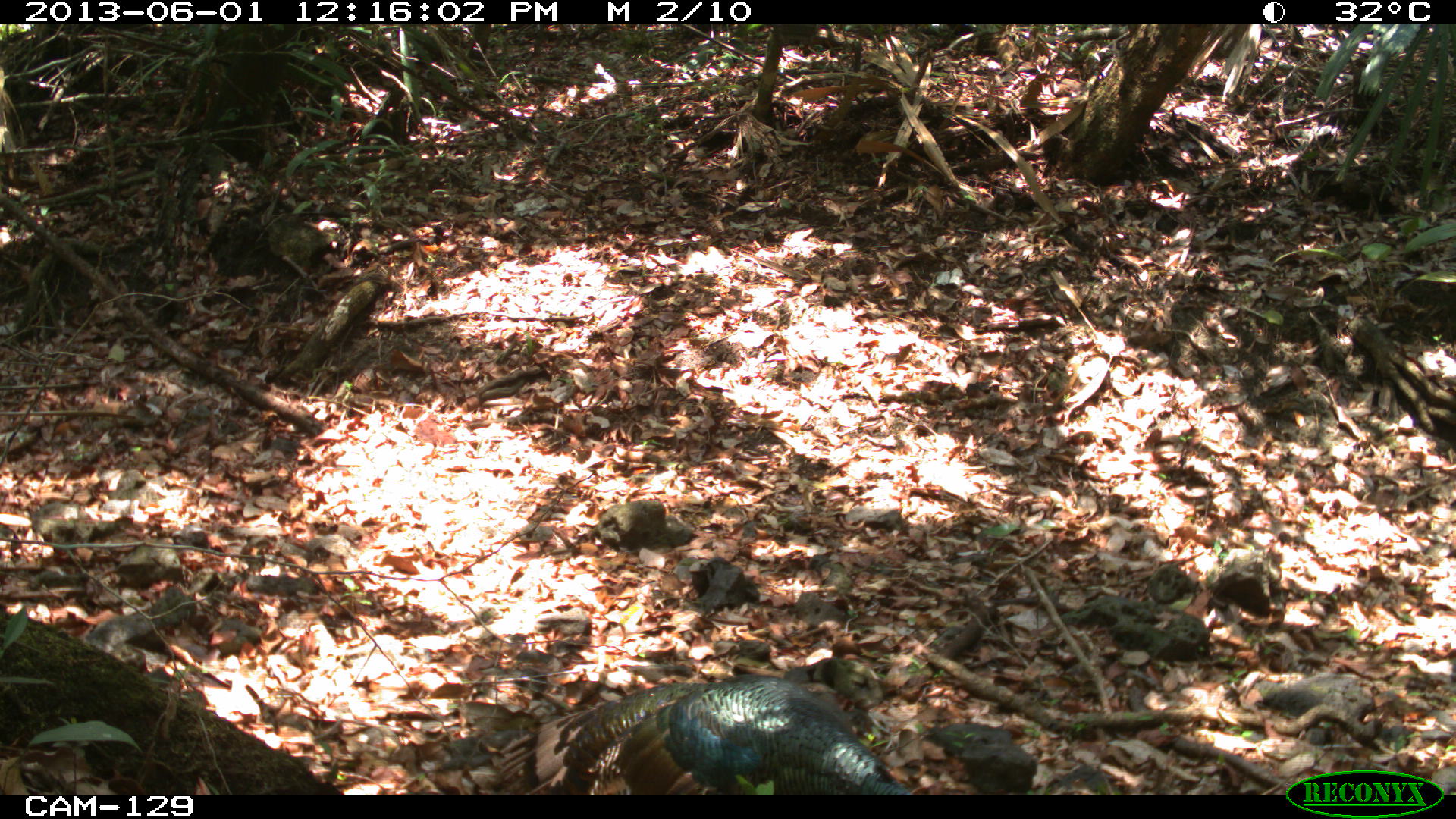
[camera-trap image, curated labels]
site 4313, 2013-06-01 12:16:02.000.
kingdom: Animalia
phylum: Chordata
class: Aves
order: Galliformes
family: Phasianidae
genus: Meleagris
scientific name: Meleagris ocellata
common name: ocellated turkey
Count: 1.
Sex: male.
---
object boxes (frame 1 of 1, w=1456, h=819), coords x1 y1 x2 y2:
meleagris ocellata: 423 675 910 793